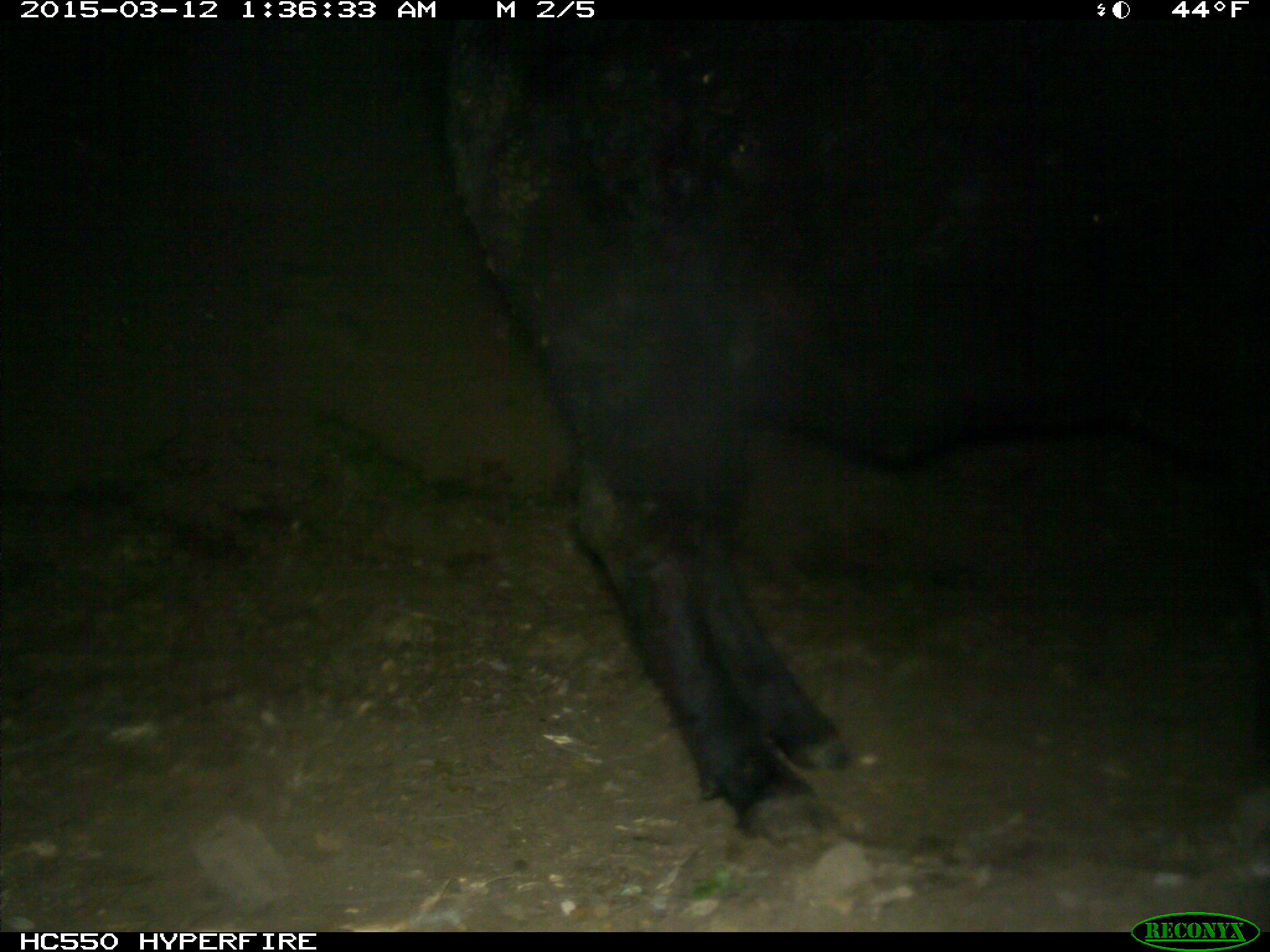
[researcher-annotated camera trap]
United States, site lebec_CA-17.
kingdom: Animalia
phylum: Chordata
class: Mammalia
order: Artiodactyla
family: Bovidae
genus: Bos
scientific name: Bos taurus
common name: domestic cow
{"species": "Bos taurus (domestic cow)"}